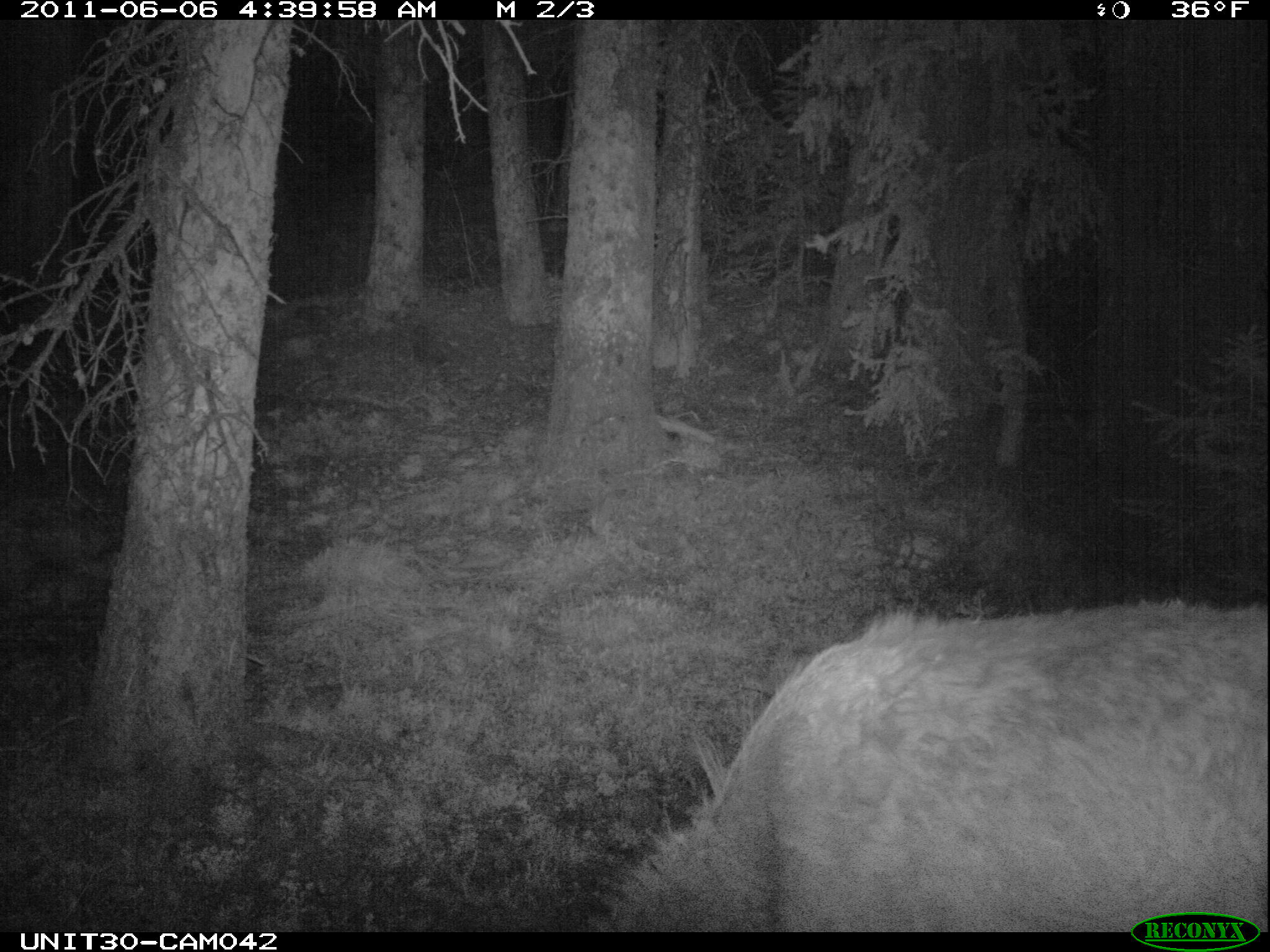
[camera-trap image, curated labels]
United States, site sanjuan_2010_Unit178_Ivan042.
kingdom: Animalia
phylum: Chordata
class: Mammalia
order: Artiodactyla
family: Cervidae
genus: Cervus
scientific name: Cervus elaphus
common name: red deer